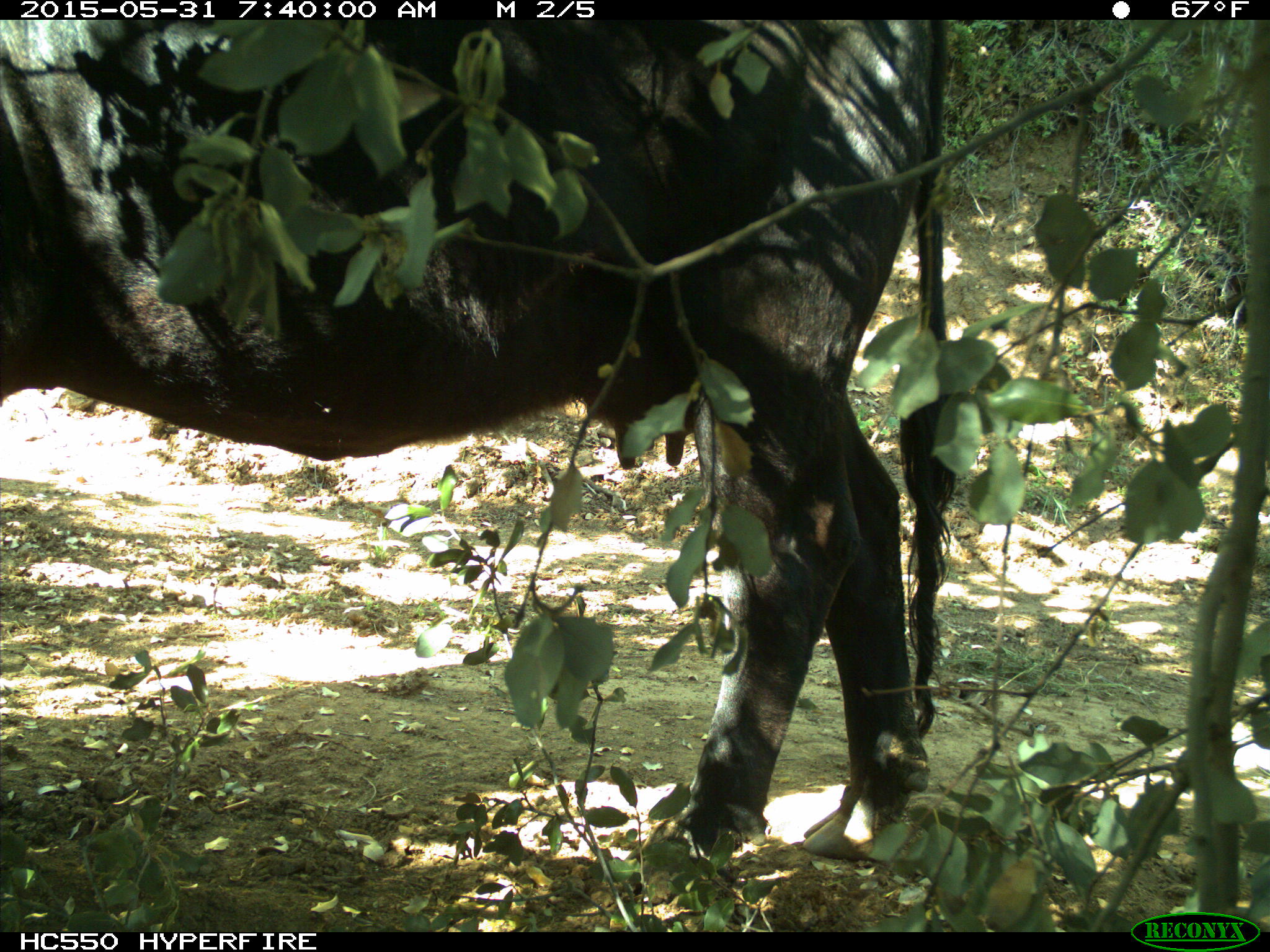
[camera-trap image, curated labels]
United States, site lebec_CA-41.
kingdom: Animalia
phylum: Chordata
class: Mammalia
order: Artiodactyla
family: Bovidae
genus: Bos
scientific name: Bos taurus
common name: domestic cow